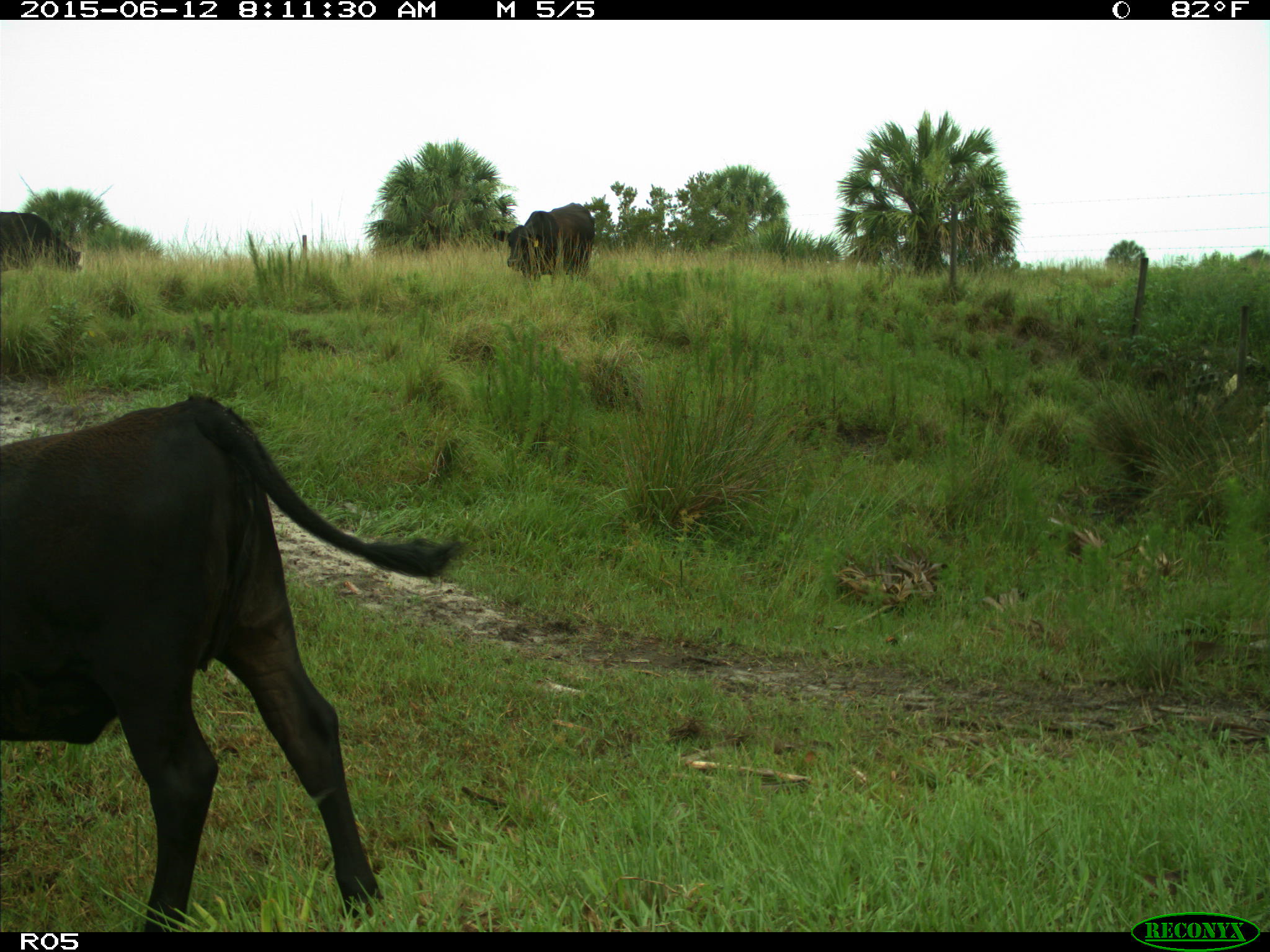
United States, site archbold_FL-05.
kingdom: Animalia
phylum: Chordata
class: Mammalia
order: Artiodactyla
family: Bovidae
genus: Bos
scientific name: Bos taurus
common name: domestic cow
Bos taurus (domestic cow).